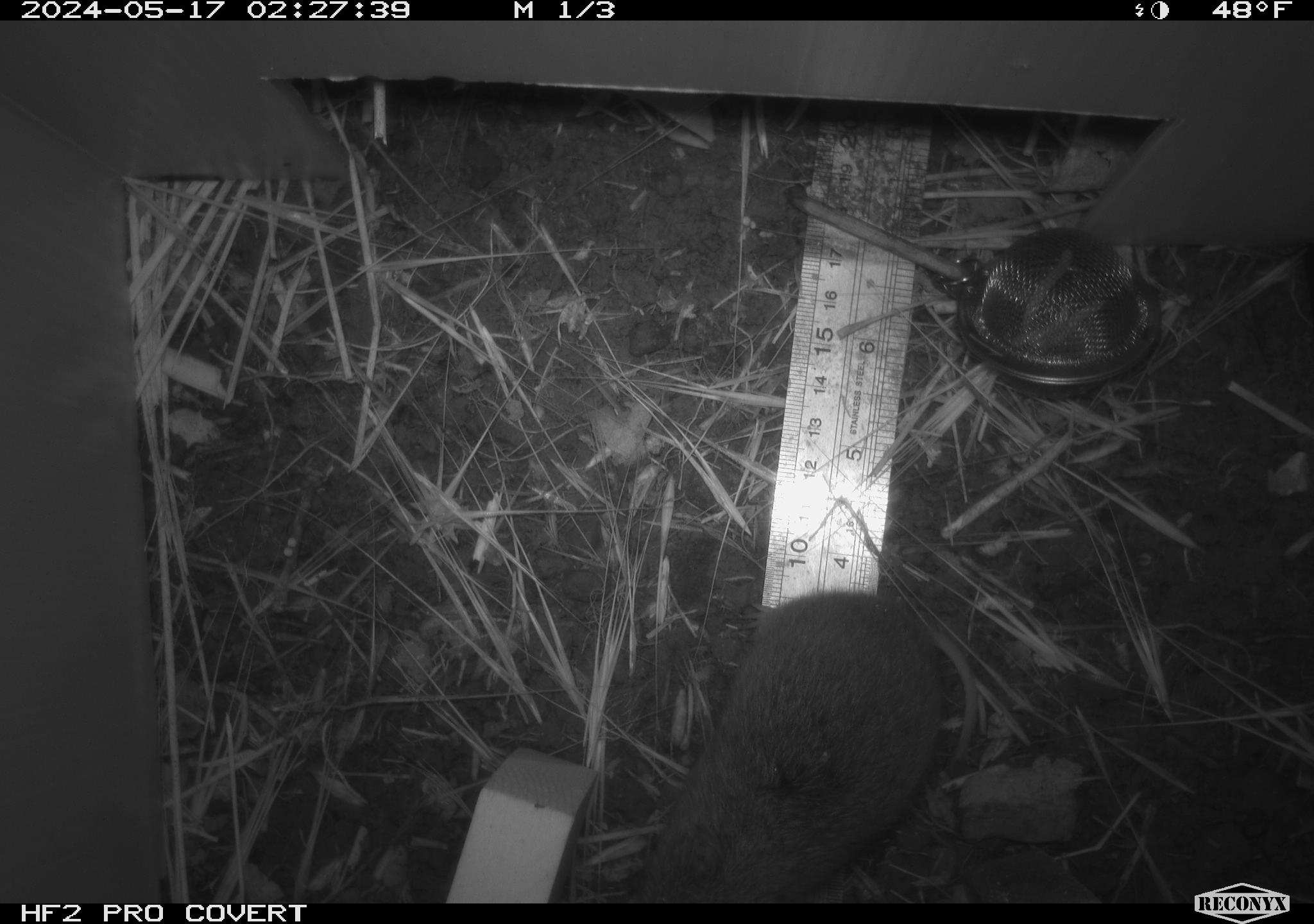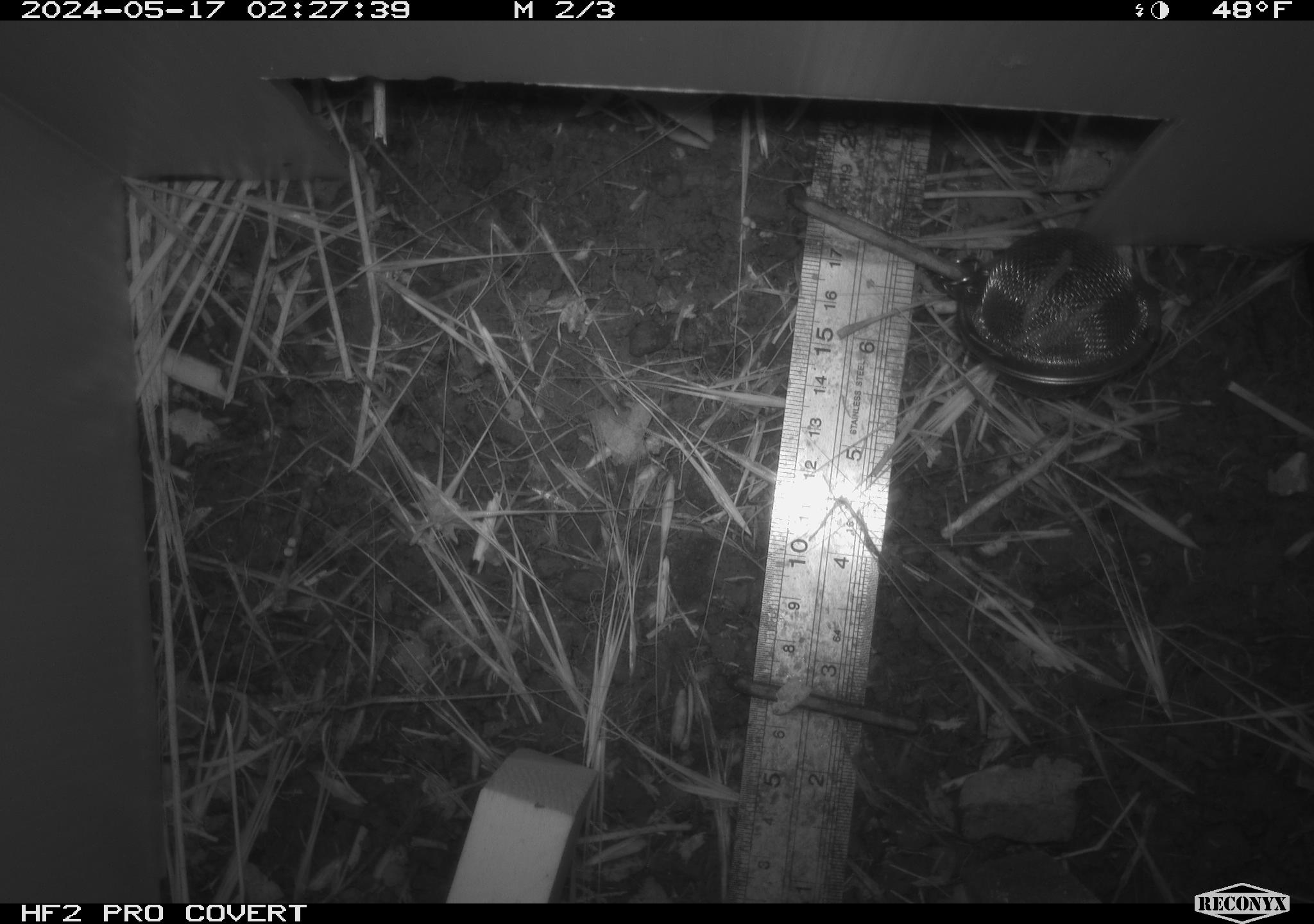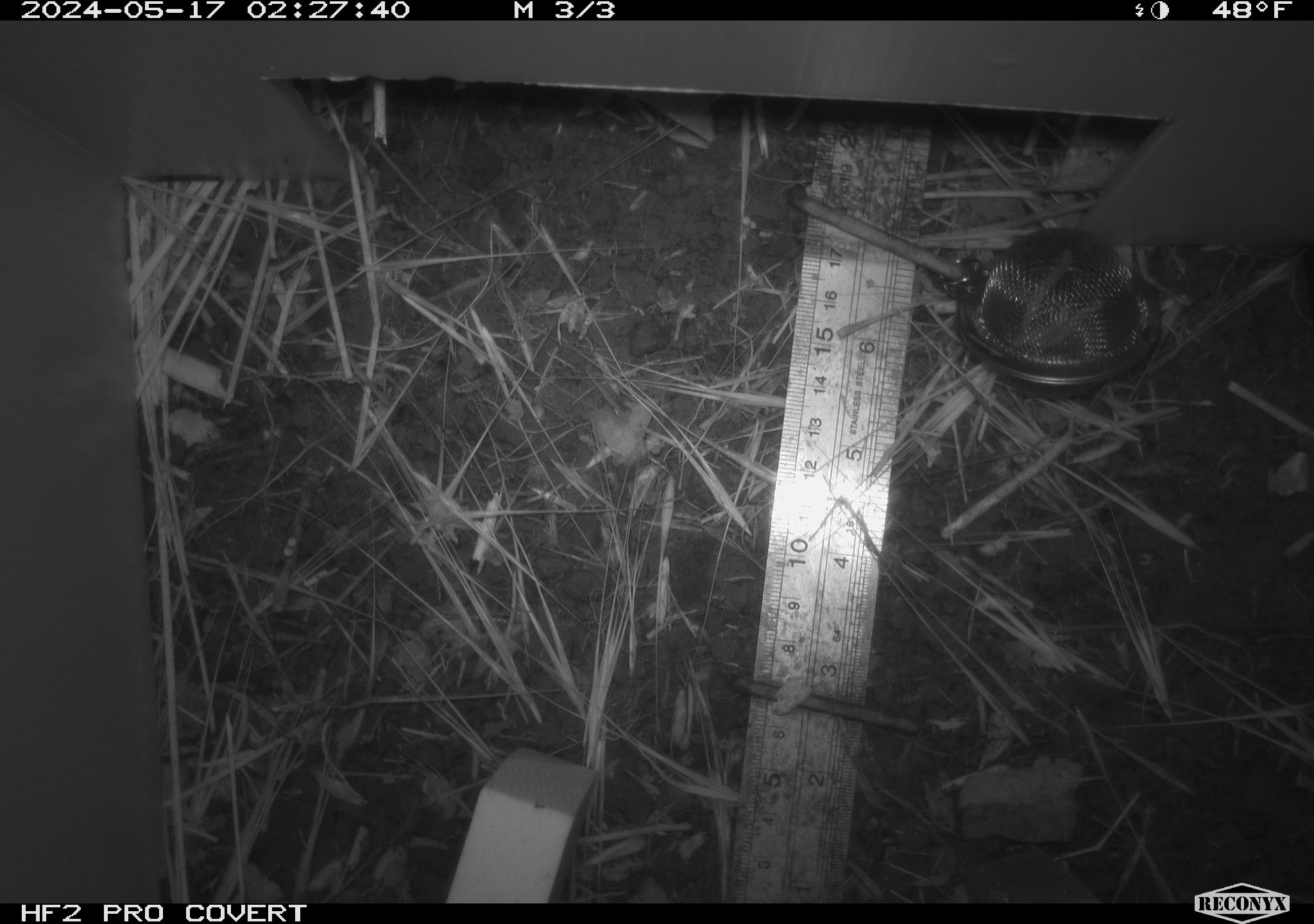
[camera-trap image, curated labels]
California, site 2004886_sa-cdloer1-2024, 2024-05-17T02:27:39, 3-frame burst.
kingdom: Animalia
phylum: Chordata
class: Mammalia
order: Rodentia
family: Cricetidae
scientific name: Arvicolinae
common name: voles, lemmings, and muskrats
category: arvicolinae subfamily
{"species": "arvicolinae subfamily (voles, lemmings, and muskrats) (Arvicolinae)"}